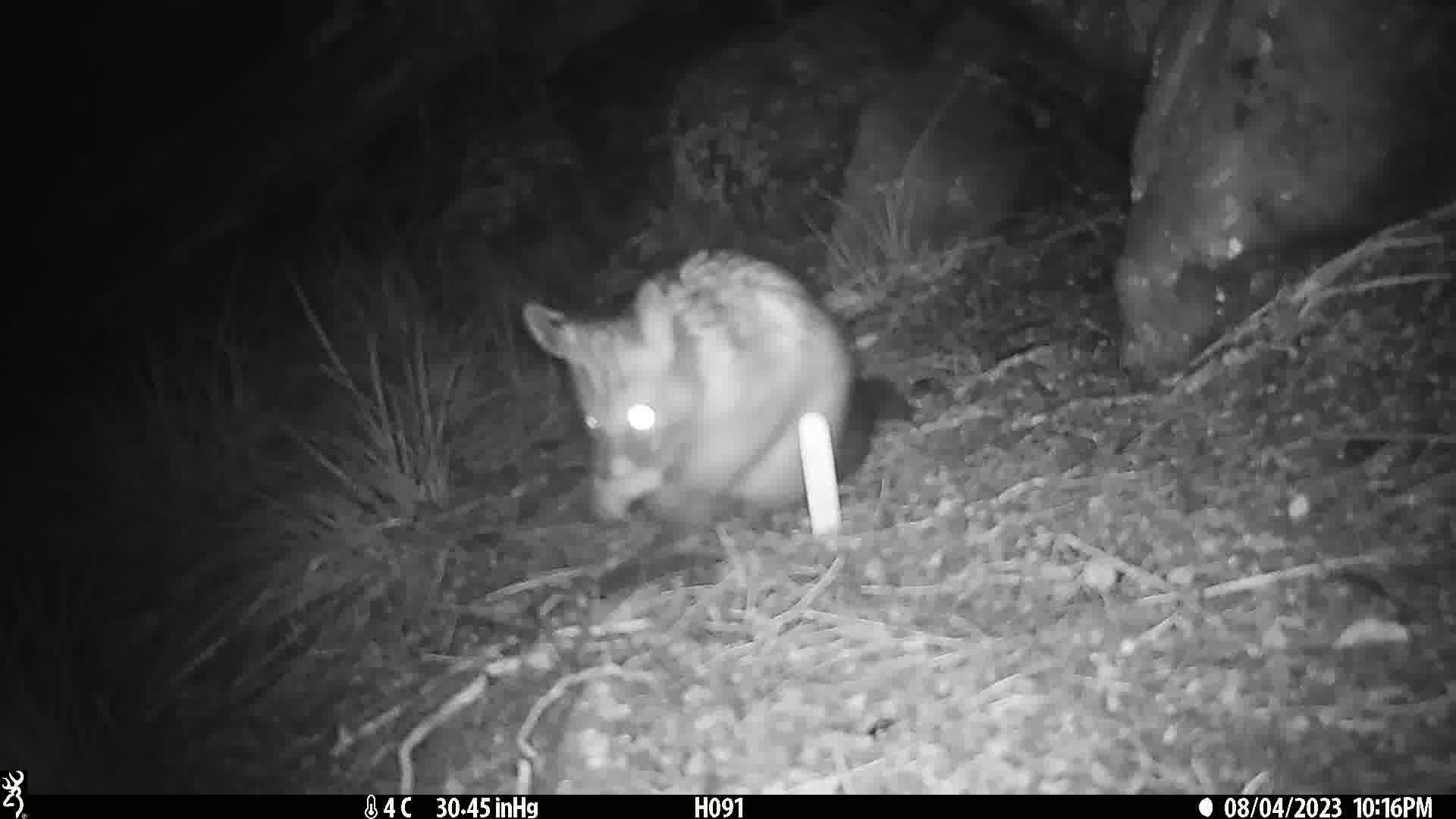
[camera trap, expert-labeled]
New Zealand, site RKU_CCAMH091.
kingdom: Animalia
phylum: Chordata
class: Mammalia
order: Diprotodontia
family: Phalangeridae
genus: Trichosurus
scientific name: Trichosurus vulpecula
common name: common brushtail possum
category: possum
Possum (common brushtail possum) (Trichosurus vulpecula).